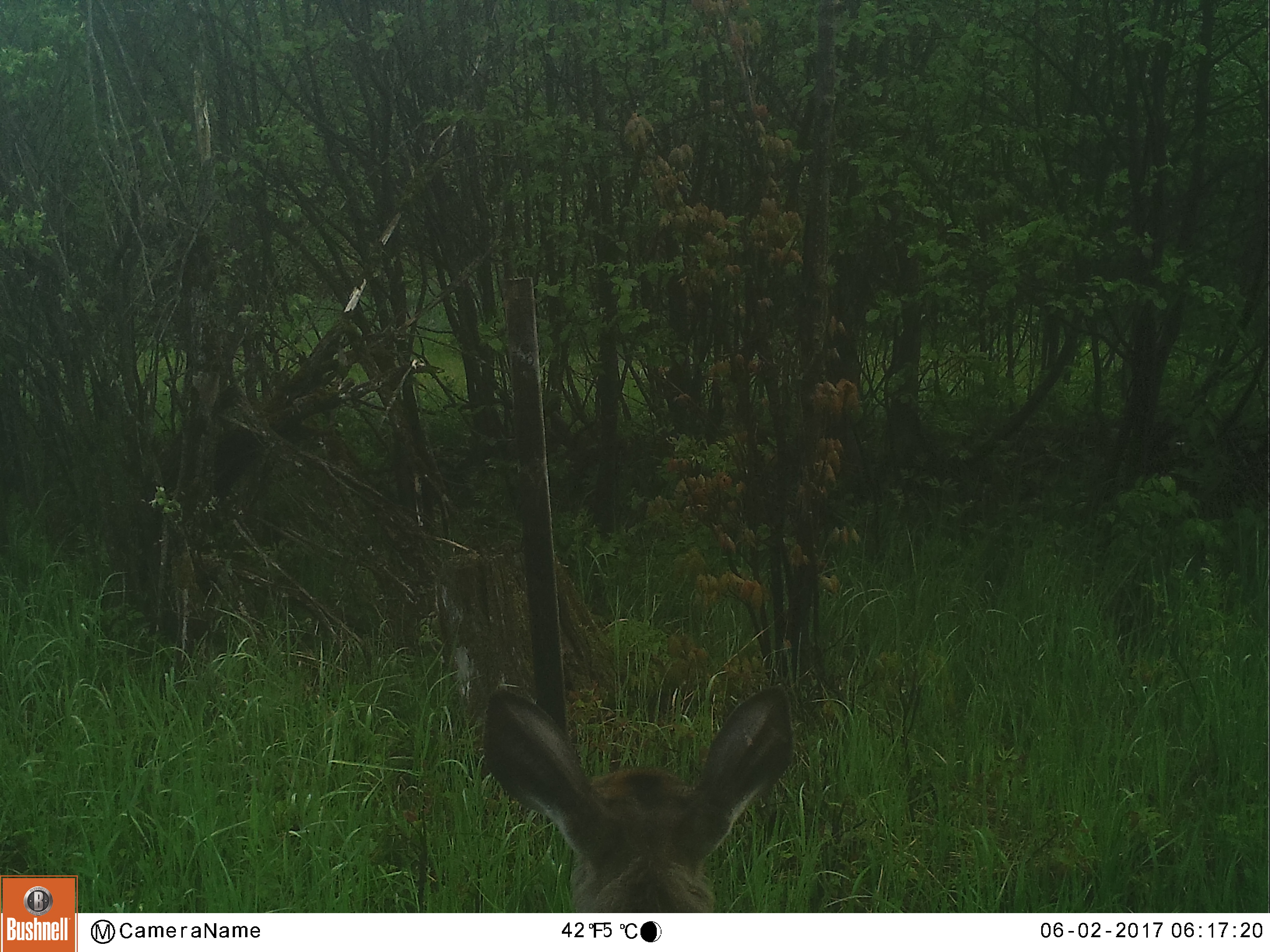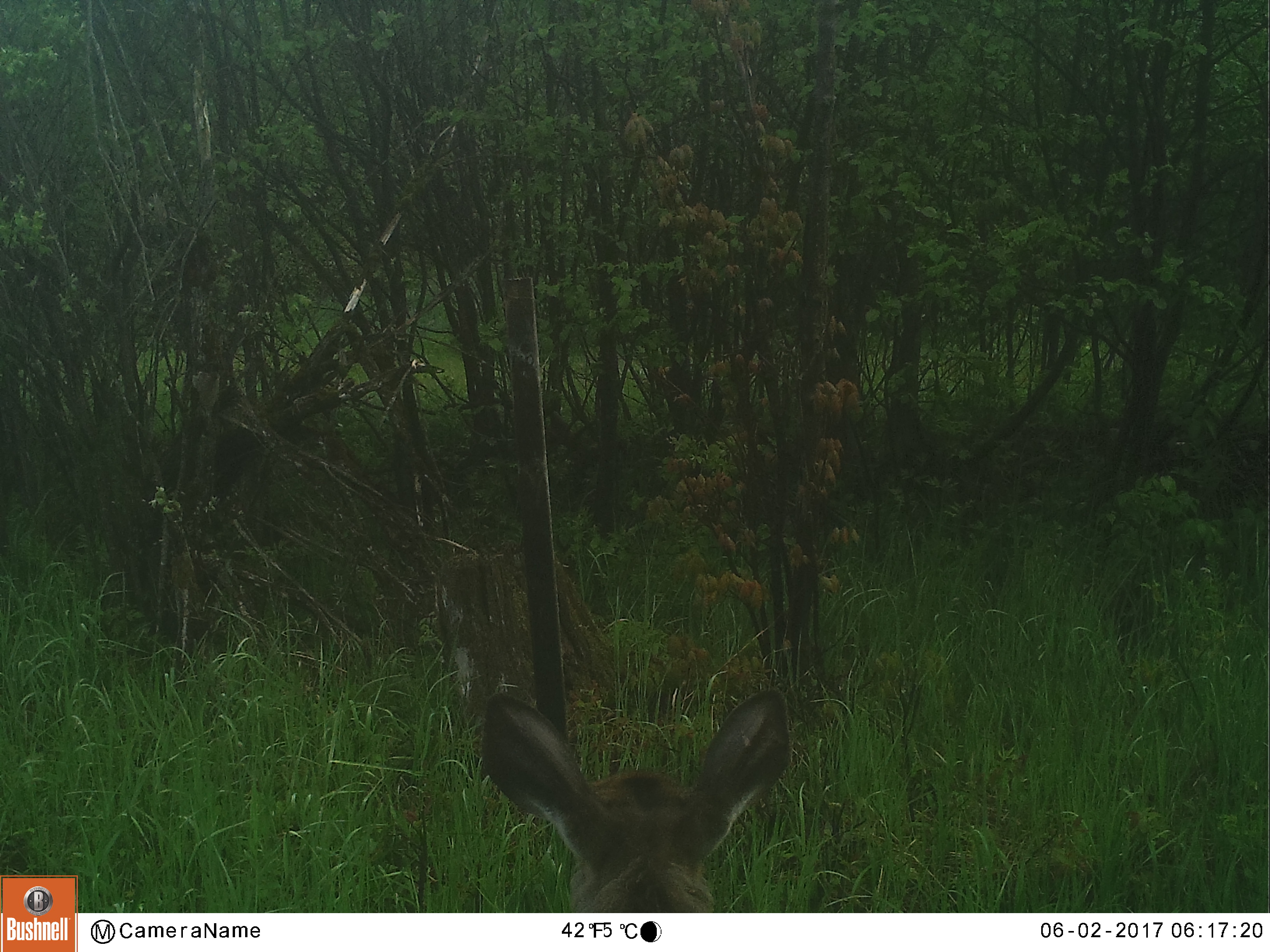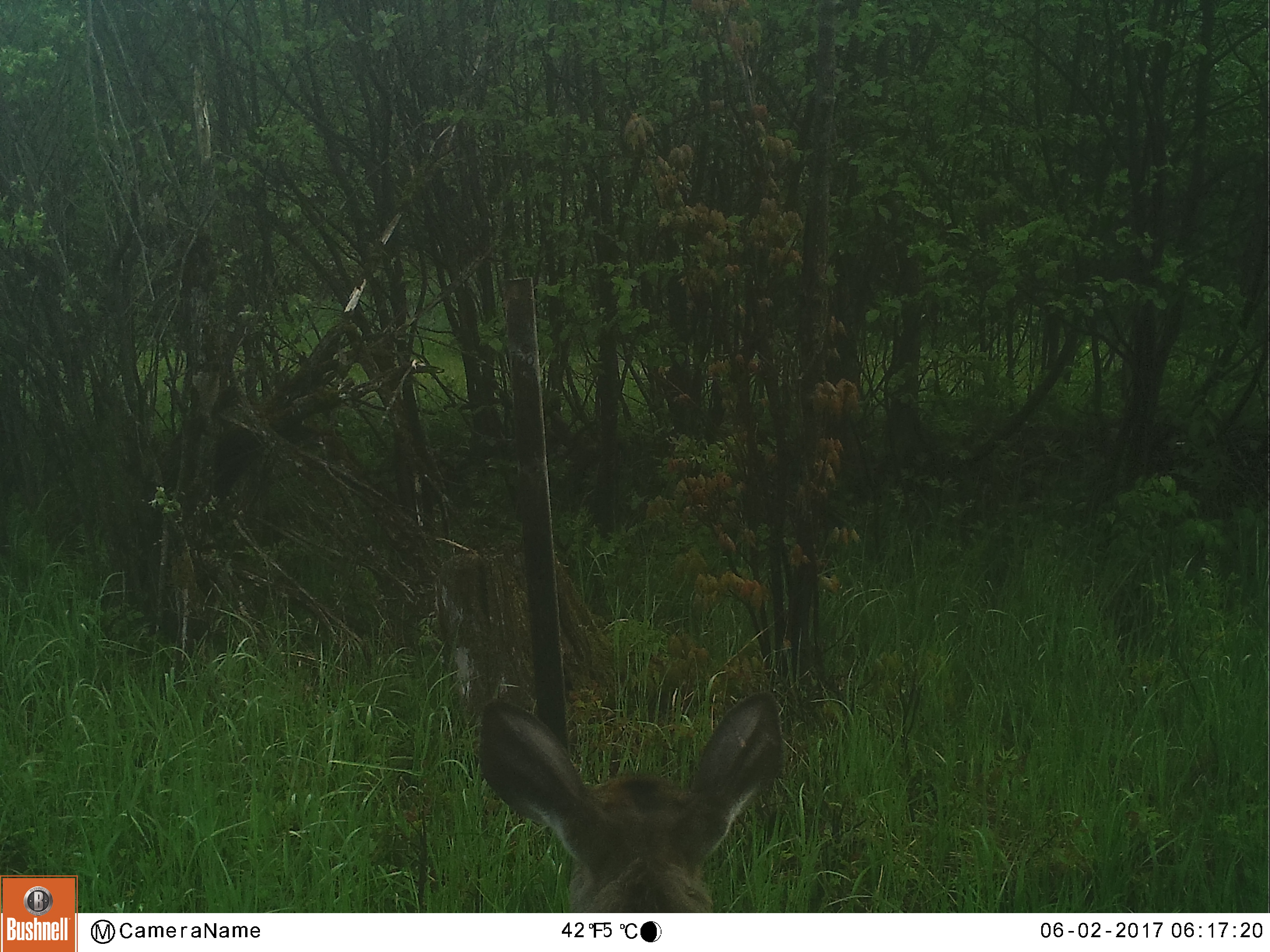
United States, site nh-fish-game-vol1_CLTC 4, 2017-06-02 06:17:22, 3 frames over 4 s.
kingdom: Animalia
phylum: Chordata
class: Mammalia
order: Artiodactyla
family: Cervidae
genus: Odocoileus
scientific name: Odocoileus virginianus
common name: white-tailed deer